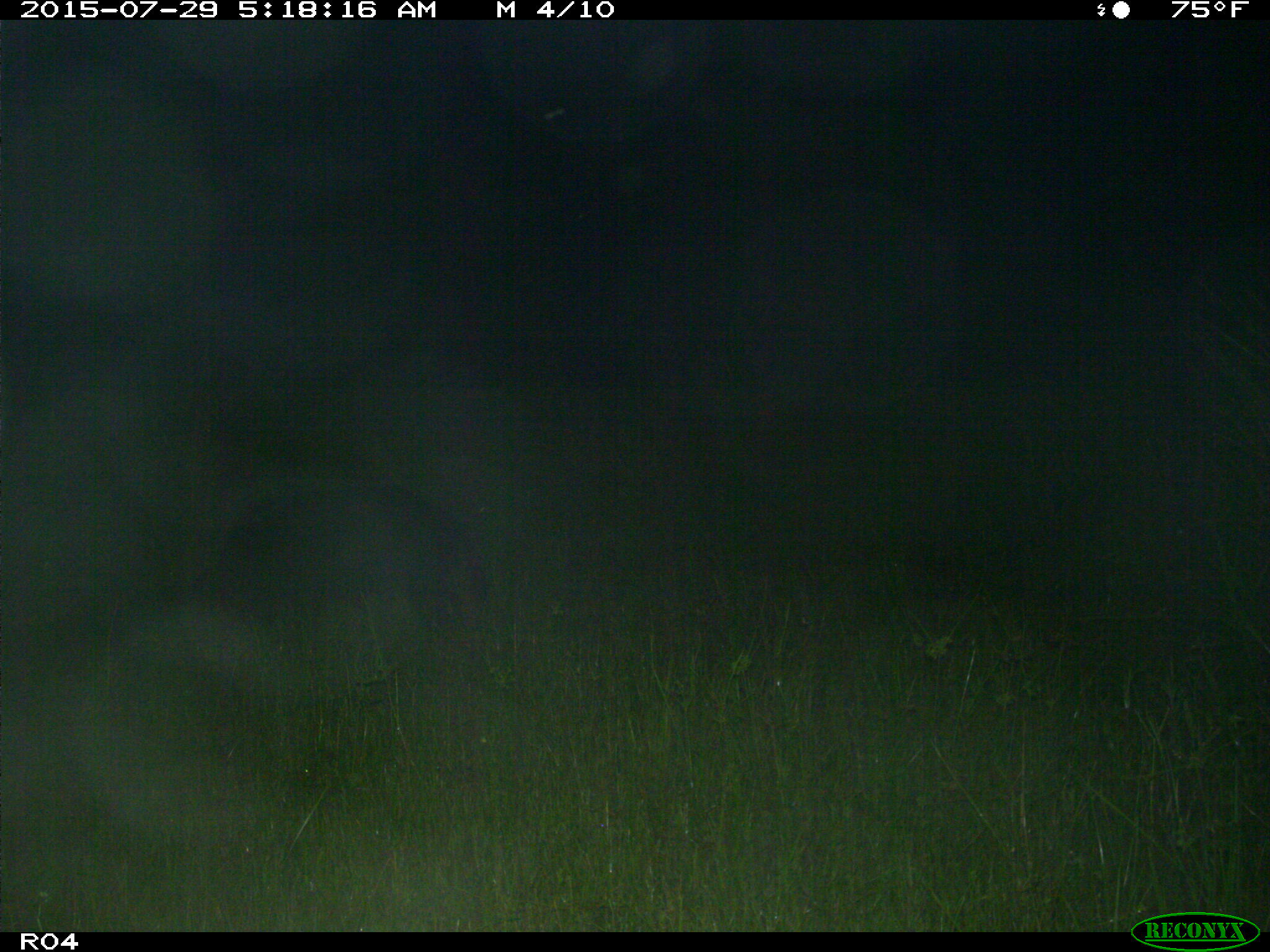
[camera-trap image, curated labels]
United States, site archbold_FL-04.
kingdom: Animalia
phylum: Chordata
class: Mammalia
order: Artiodactyla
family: Suidae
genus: Sus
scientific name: Sus scrofa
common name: wild boar